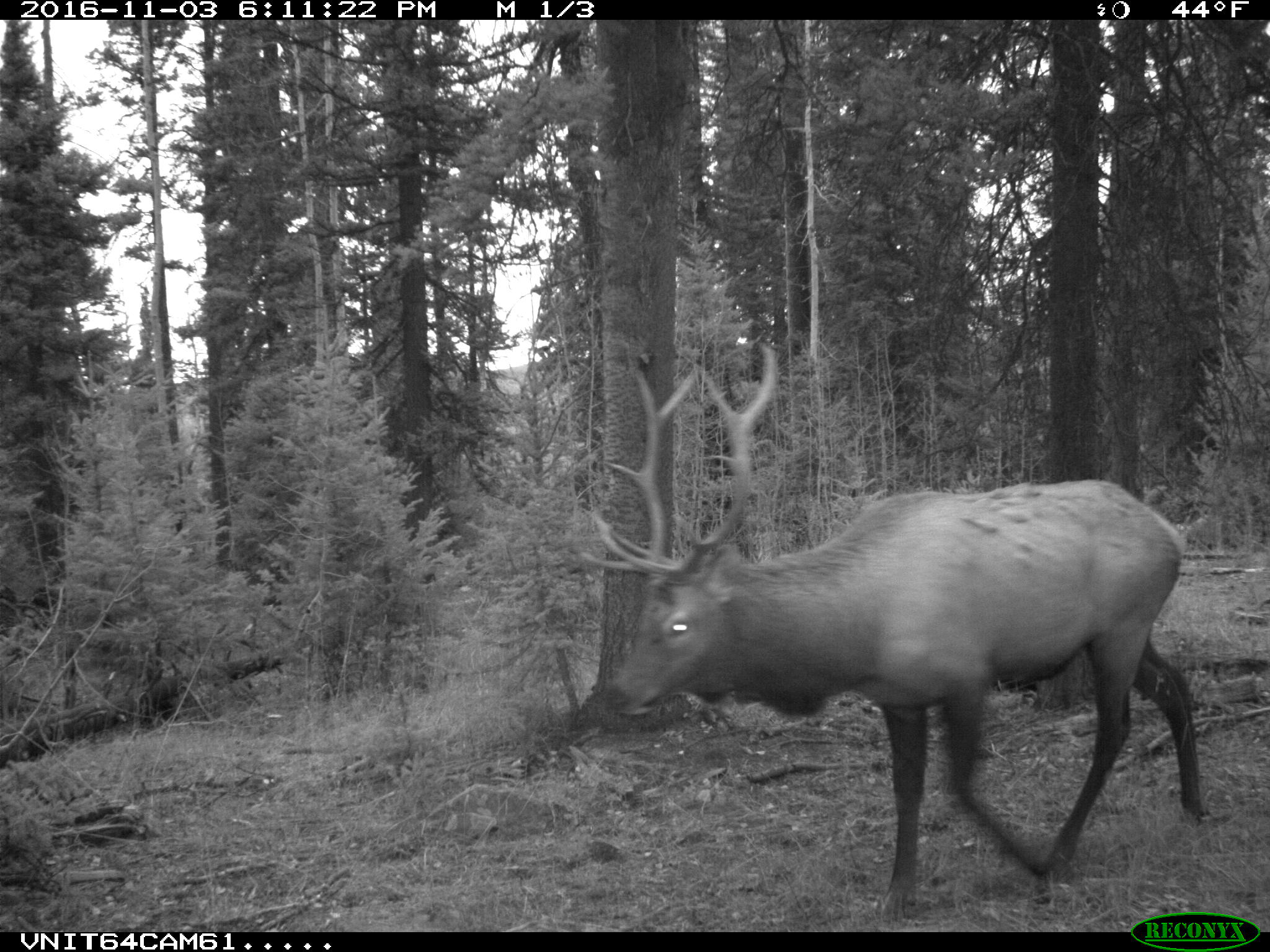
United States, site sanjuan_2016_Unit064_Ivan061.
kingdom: Animalia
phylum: Chordata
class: Mammalia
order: Artiodactyla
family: Cervidae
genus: Cervus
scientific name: Cervus elaphus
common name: red deer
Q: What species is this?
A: Cervus elaphus (red deer).